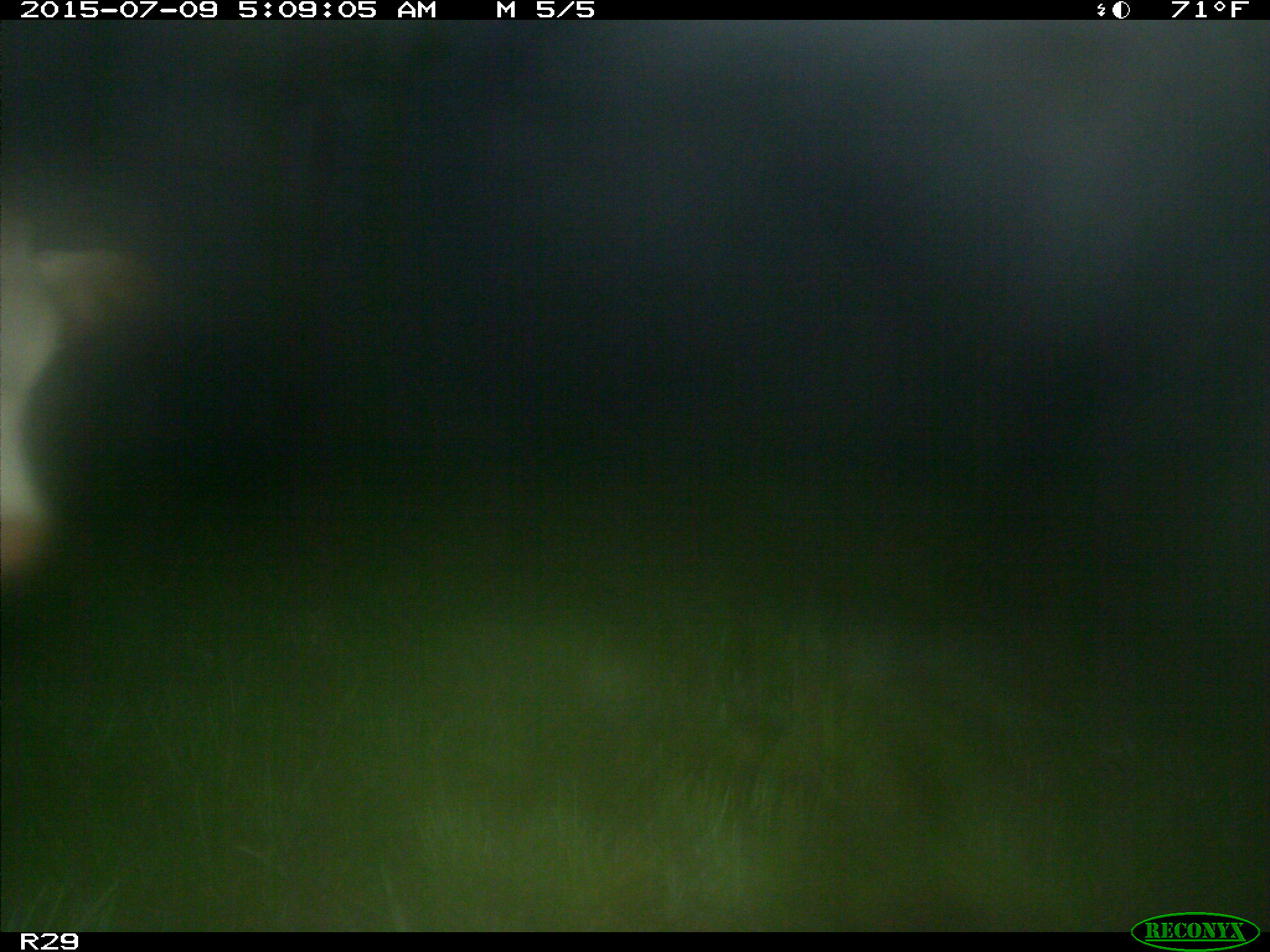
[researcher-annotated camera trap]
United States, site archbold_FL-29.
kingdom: Animalia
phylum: Chordata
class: Mammalia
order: Artiodactyla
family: Bovidae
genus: Bos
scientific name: Bos taurus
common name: domestic cow